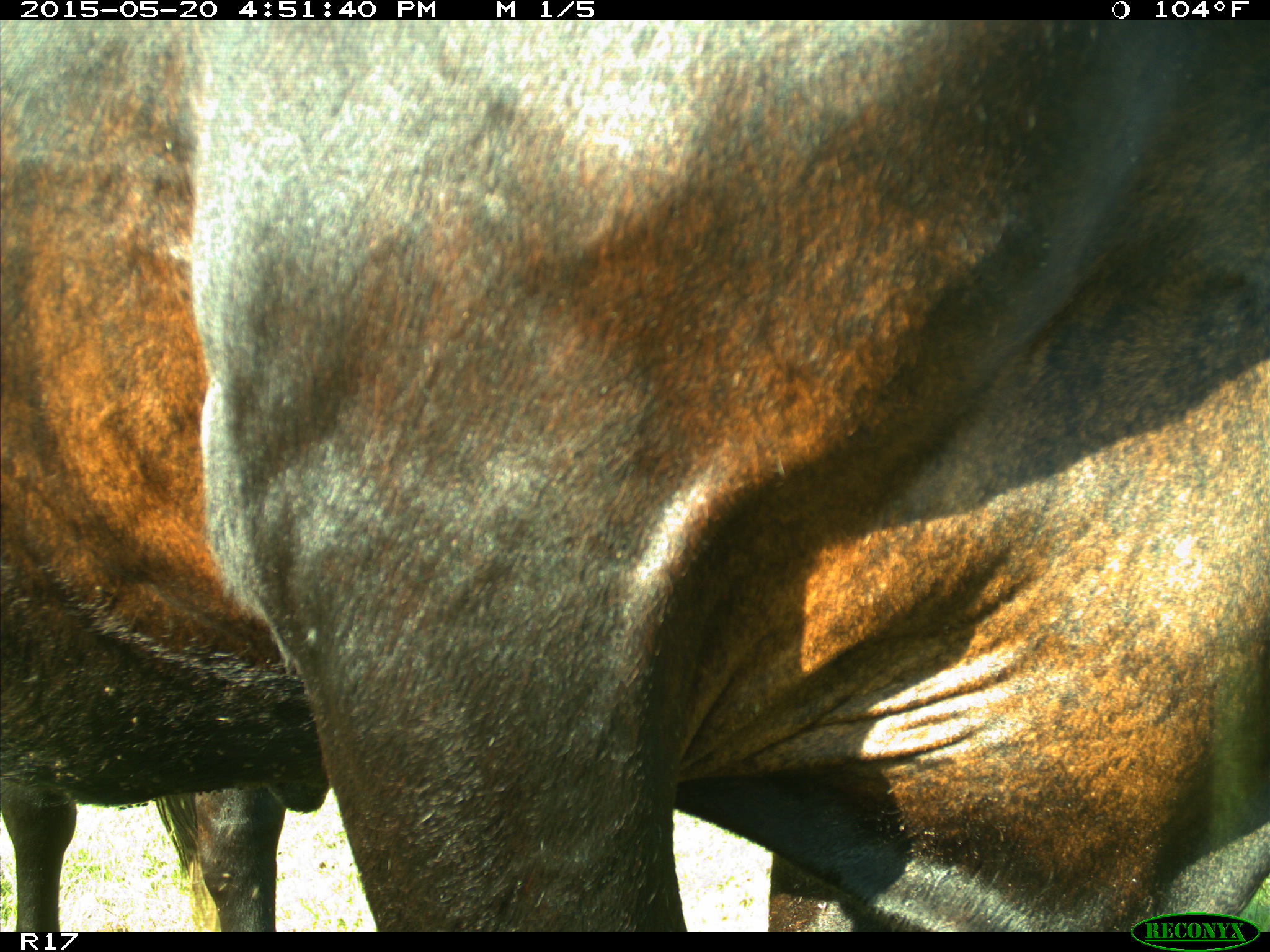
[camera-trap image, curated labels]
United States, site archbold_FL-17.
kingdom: Animalia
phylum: Chordata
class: Mammalia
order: Artiodactyla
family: Bovidae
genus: Bos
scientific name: Bos taurus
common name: domestic cow